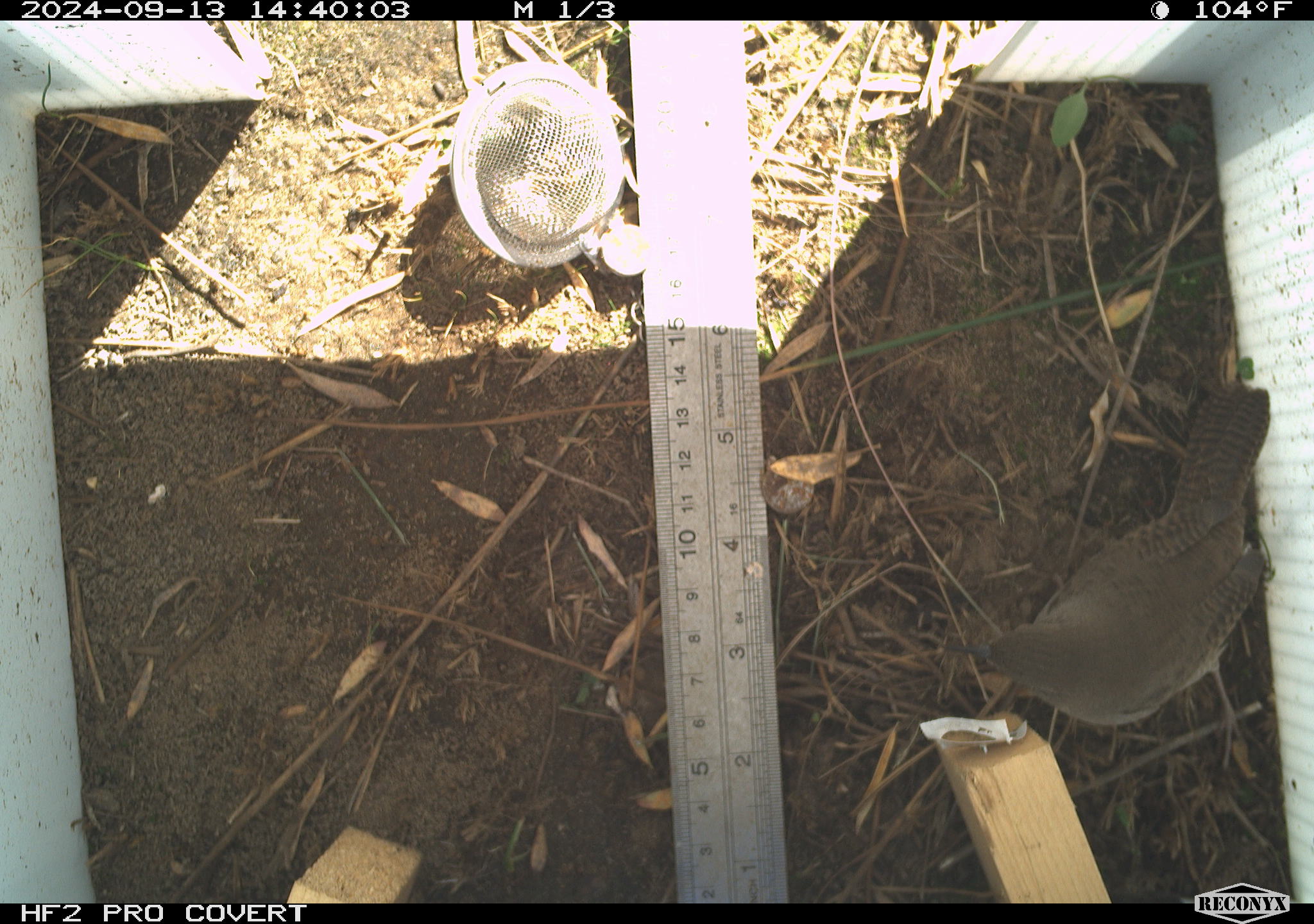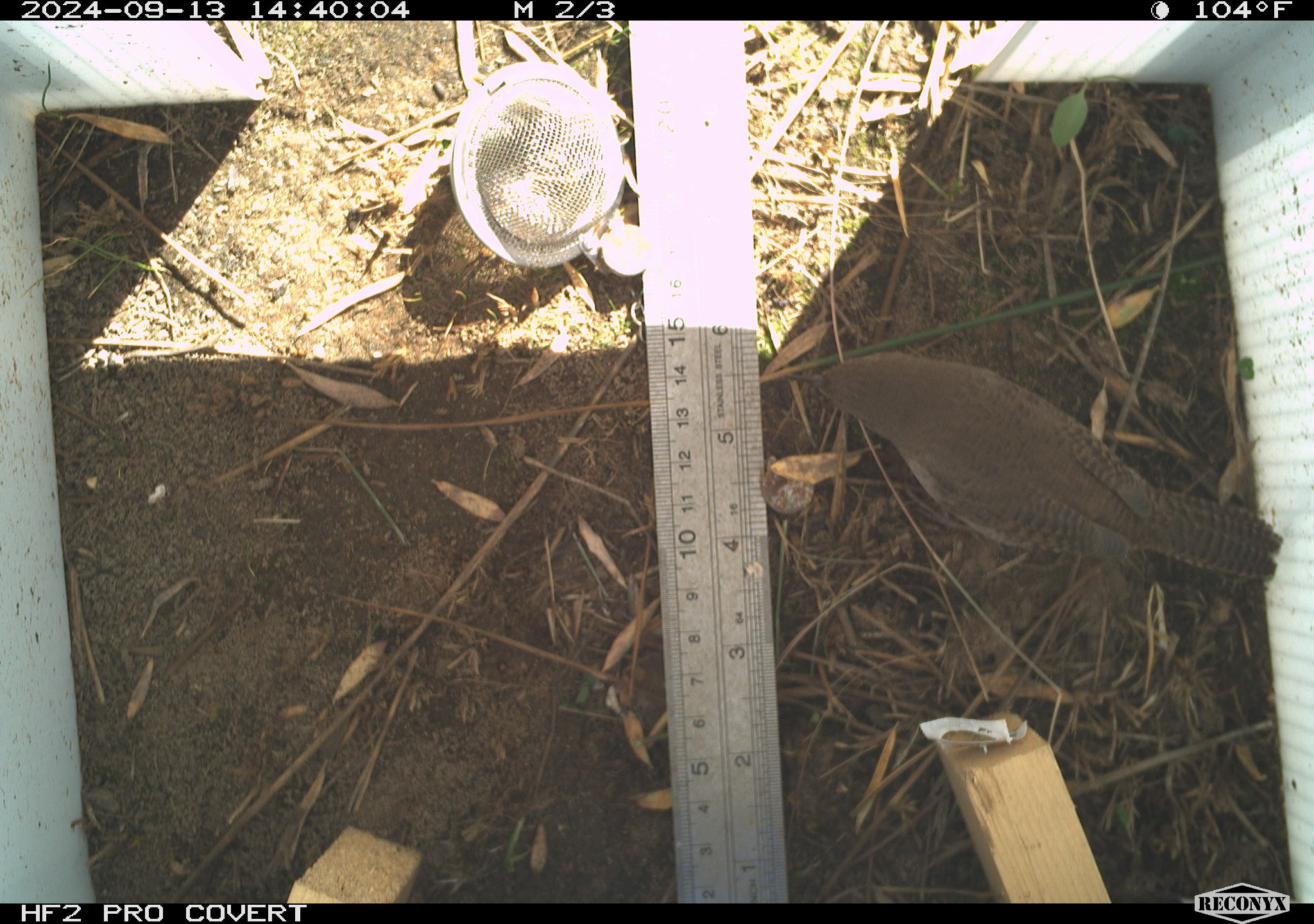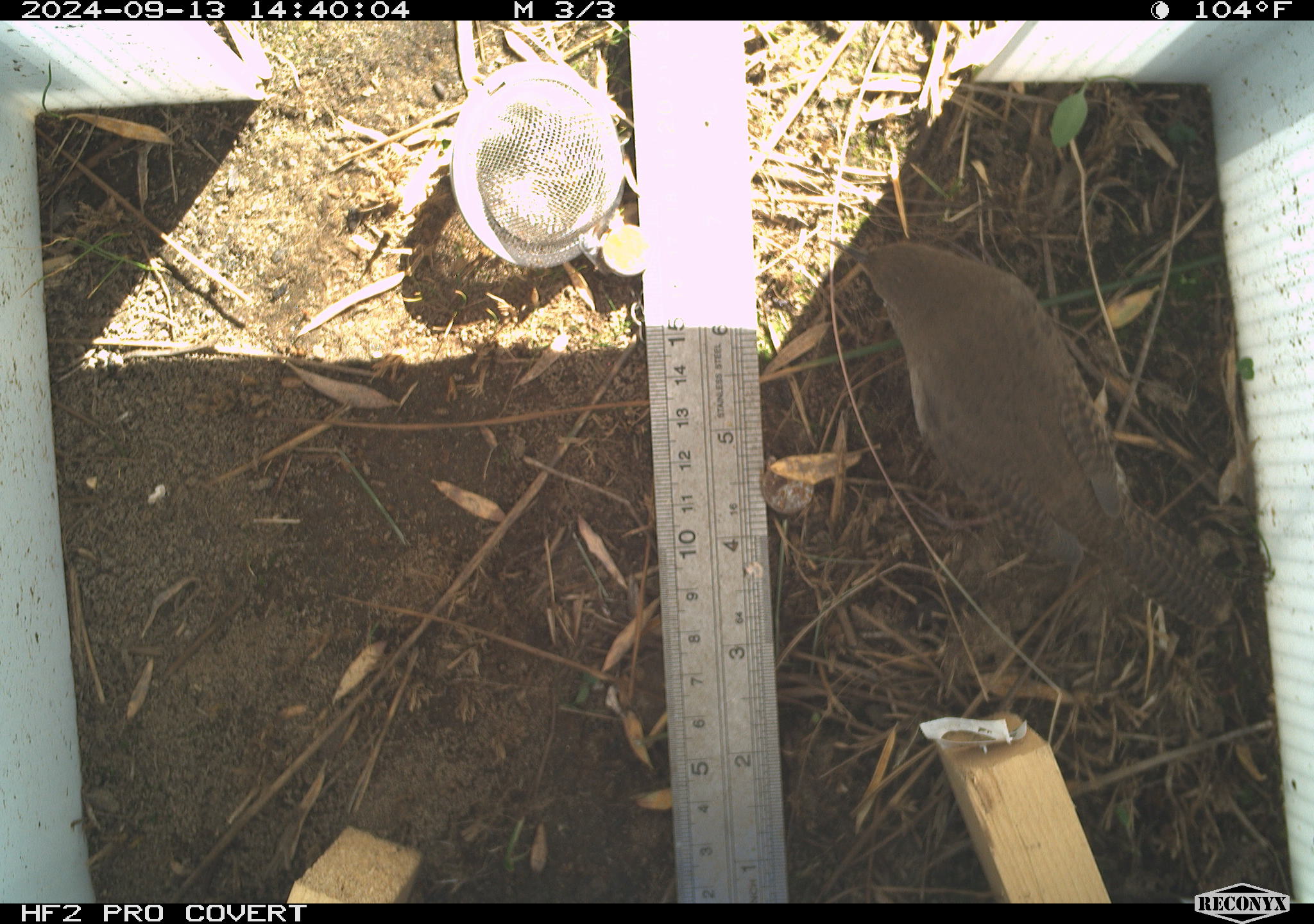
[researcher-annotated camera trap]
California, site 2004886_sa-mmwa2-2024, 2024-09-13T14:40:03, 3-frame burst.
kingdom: Animalia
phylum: Chordata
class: Aves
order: Passeriformes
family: Troglodytidae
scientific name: Troglodytidae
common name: wren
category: troglodytidae family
Troglodytidae family (wren) (Troglodytidae).